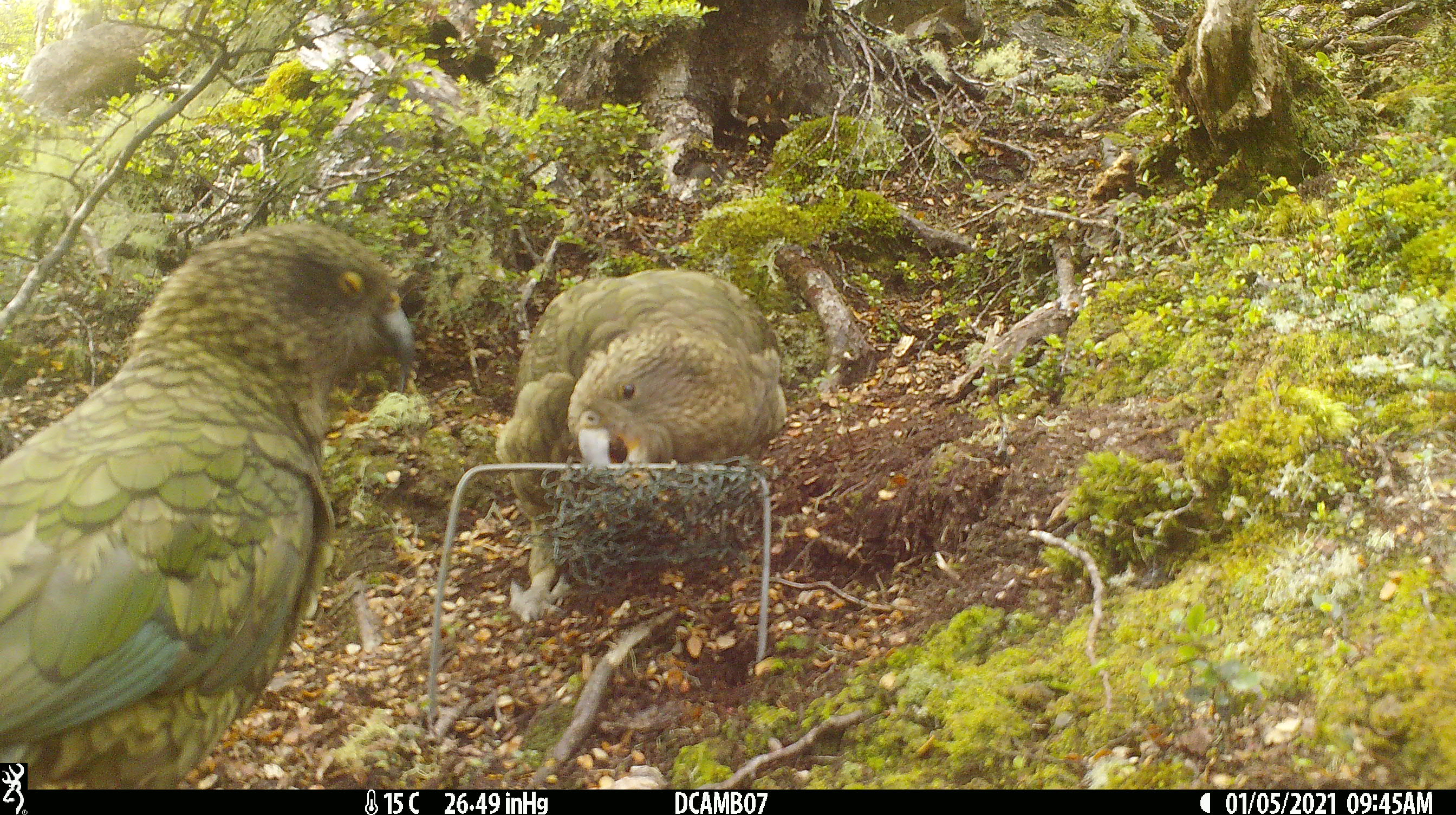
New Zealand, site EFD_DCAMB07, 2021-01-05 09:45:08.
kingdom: Animalia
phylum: Chordata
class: Aves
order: Psittaciformes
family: Strigopidae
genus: Nestor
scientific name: Nestor notabilis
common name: kea